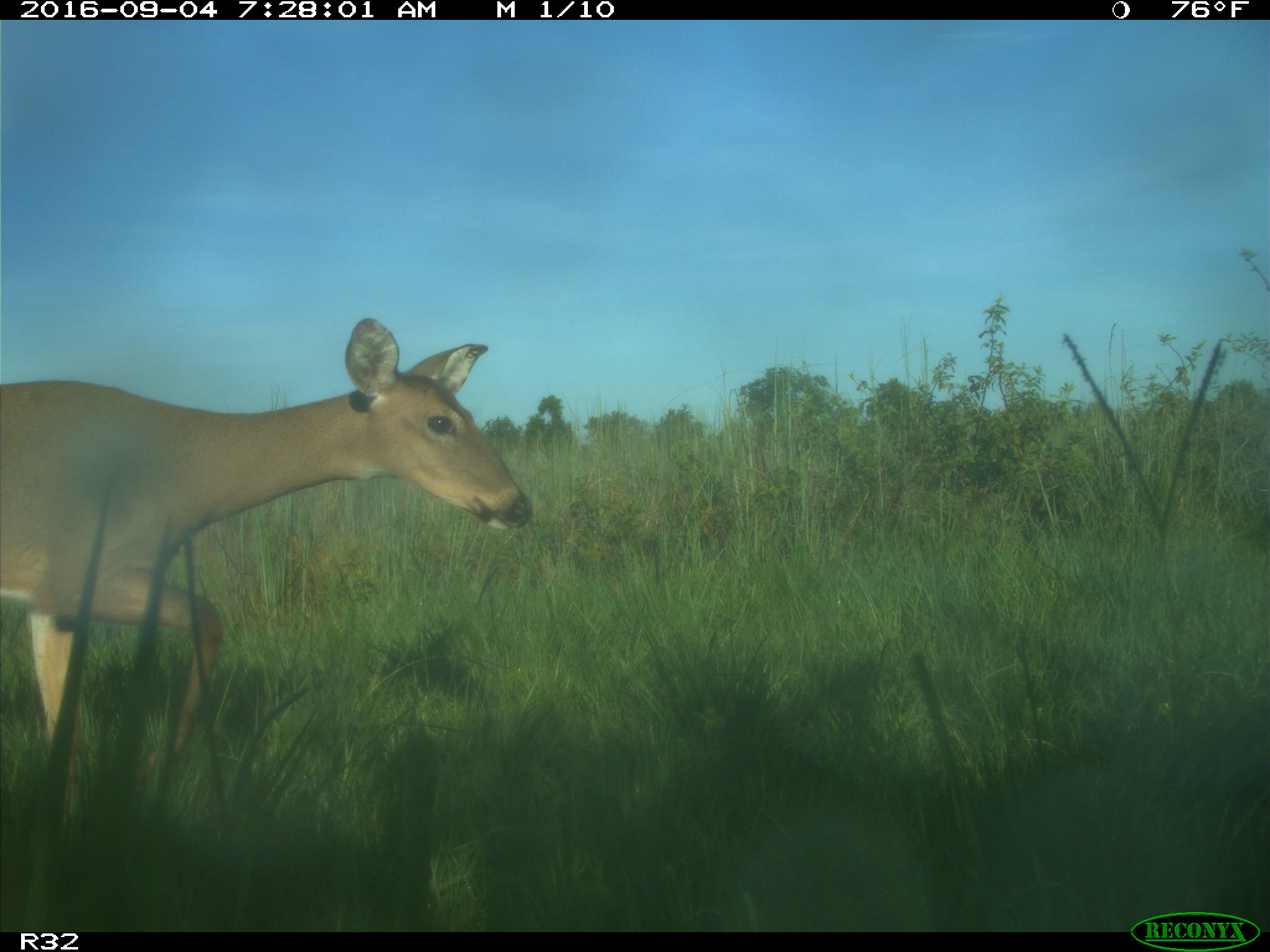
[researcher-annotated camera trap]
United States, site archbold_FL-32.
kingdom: Animalia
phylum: Chordata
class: Mammalia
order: Artiodactyla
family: Cervidae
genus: Odocoileus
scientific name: Odocoileus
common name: deer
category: unidentified deer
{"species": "unidentified deer (deer) (Odocoileus)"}